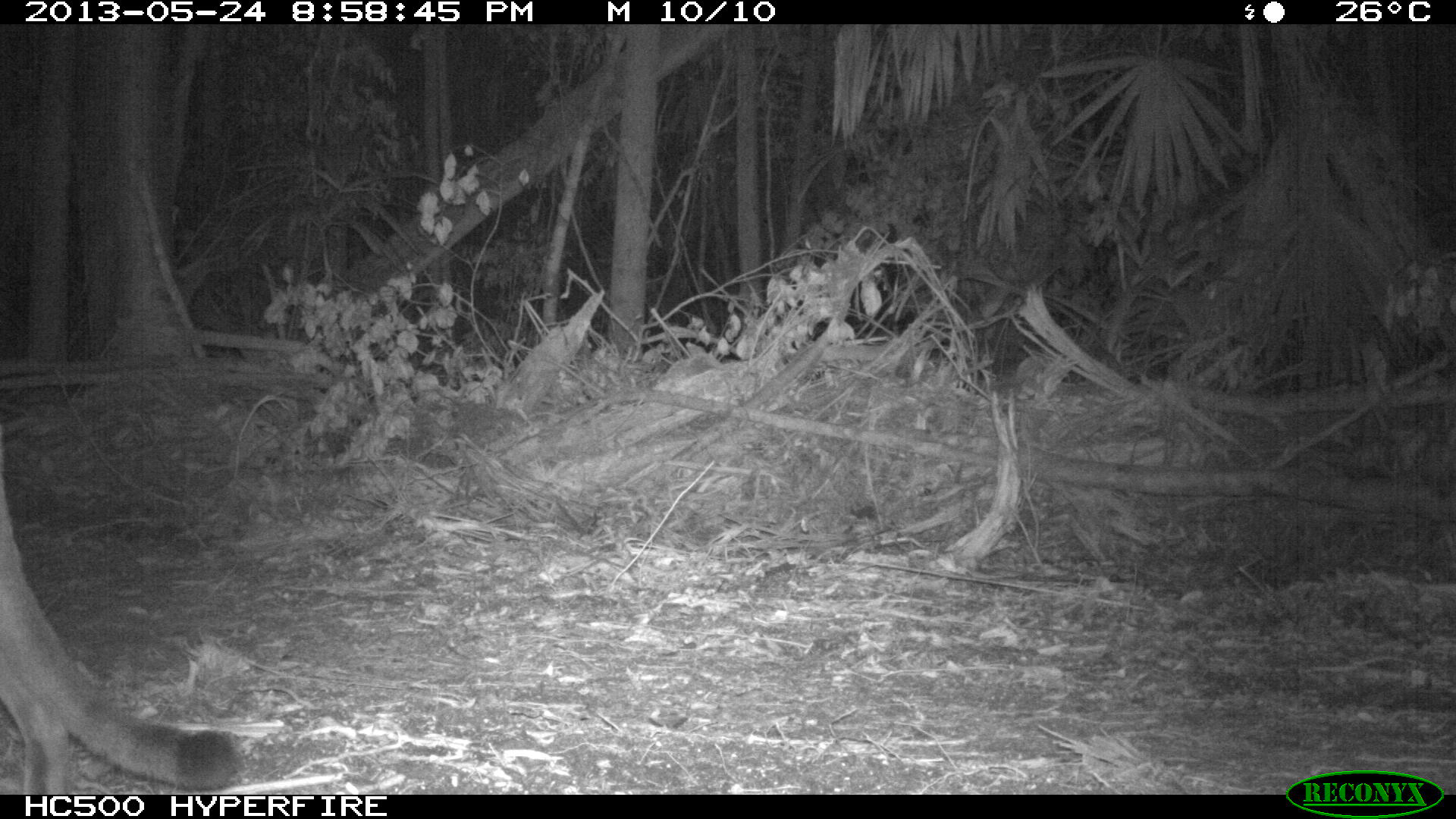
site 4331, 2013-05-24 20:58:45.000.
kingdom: Animalia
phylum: Chordata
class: Mammalia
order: Carnivora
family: Felidae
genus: Puma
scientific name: Puma concolor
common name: mountain lion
Puma concolor (mountain lion), count 1.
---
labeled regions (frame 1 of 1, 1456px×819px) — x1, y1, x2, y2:
puma concolor: 0, 427, 236, 795